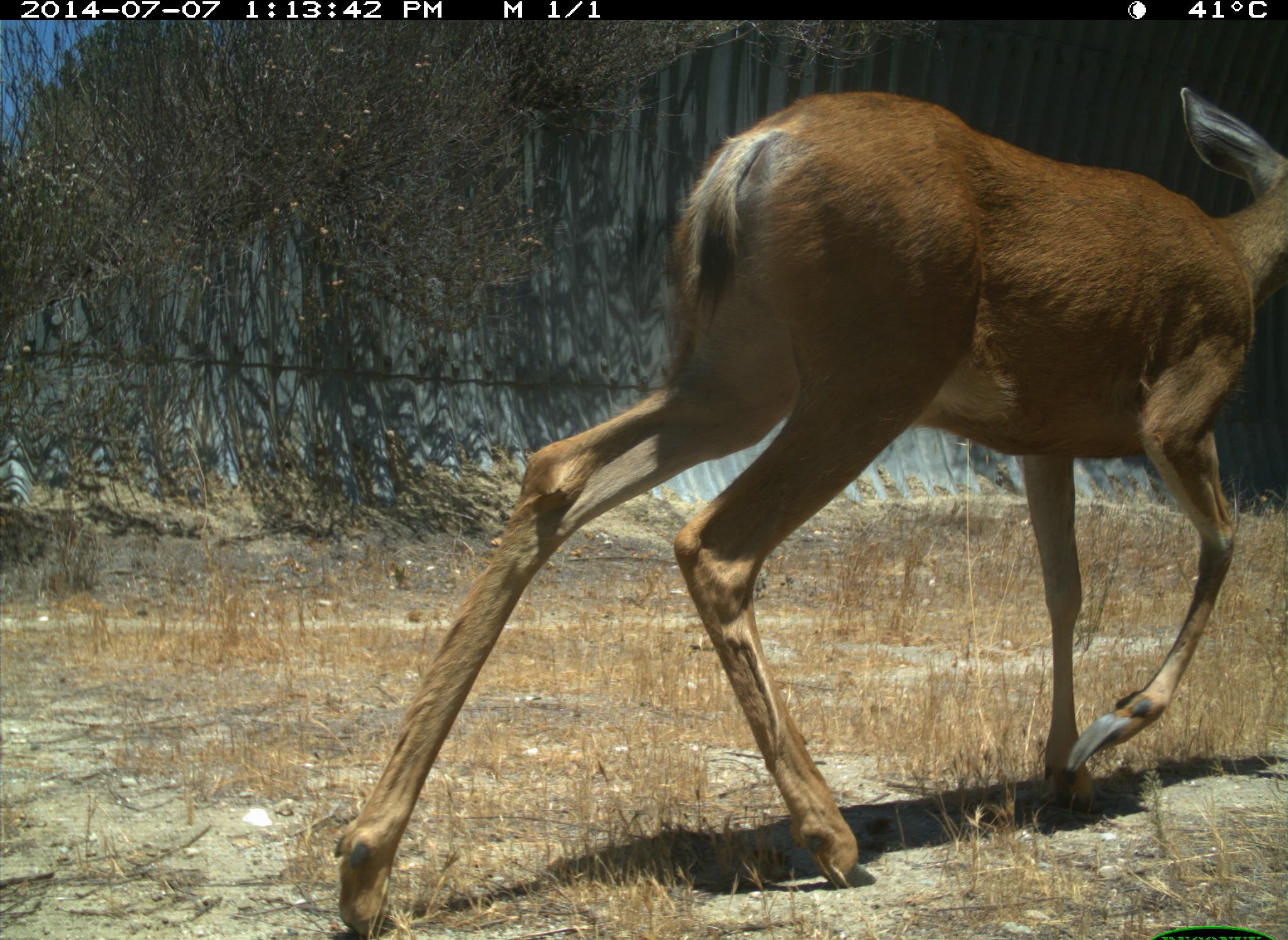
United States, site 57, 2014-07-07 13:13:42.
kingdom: Animalia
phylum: Chordata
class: Mammalia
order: Artiodactyla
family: Cervidae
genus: Odocoileus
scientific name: Odocoileus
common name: deer